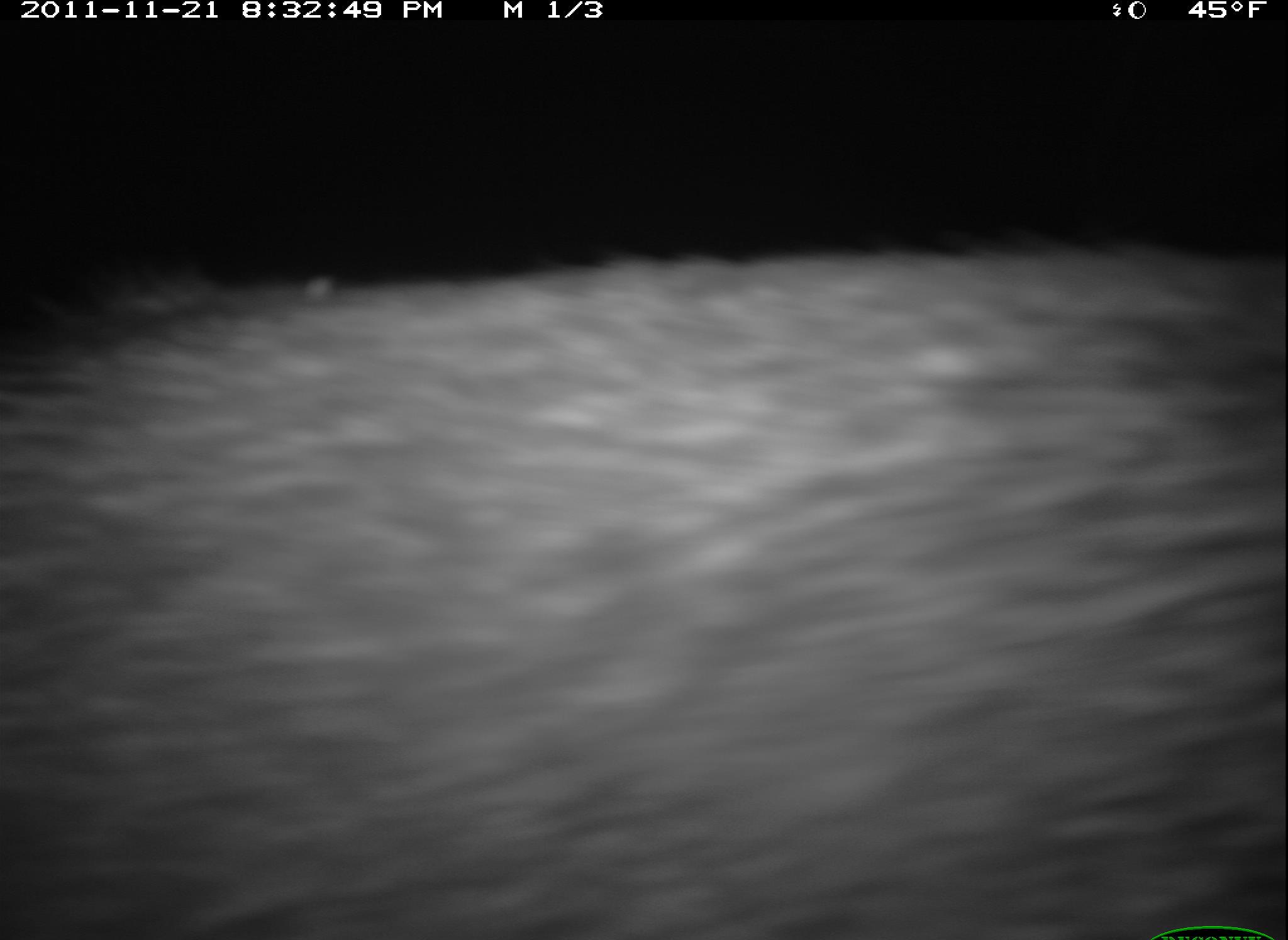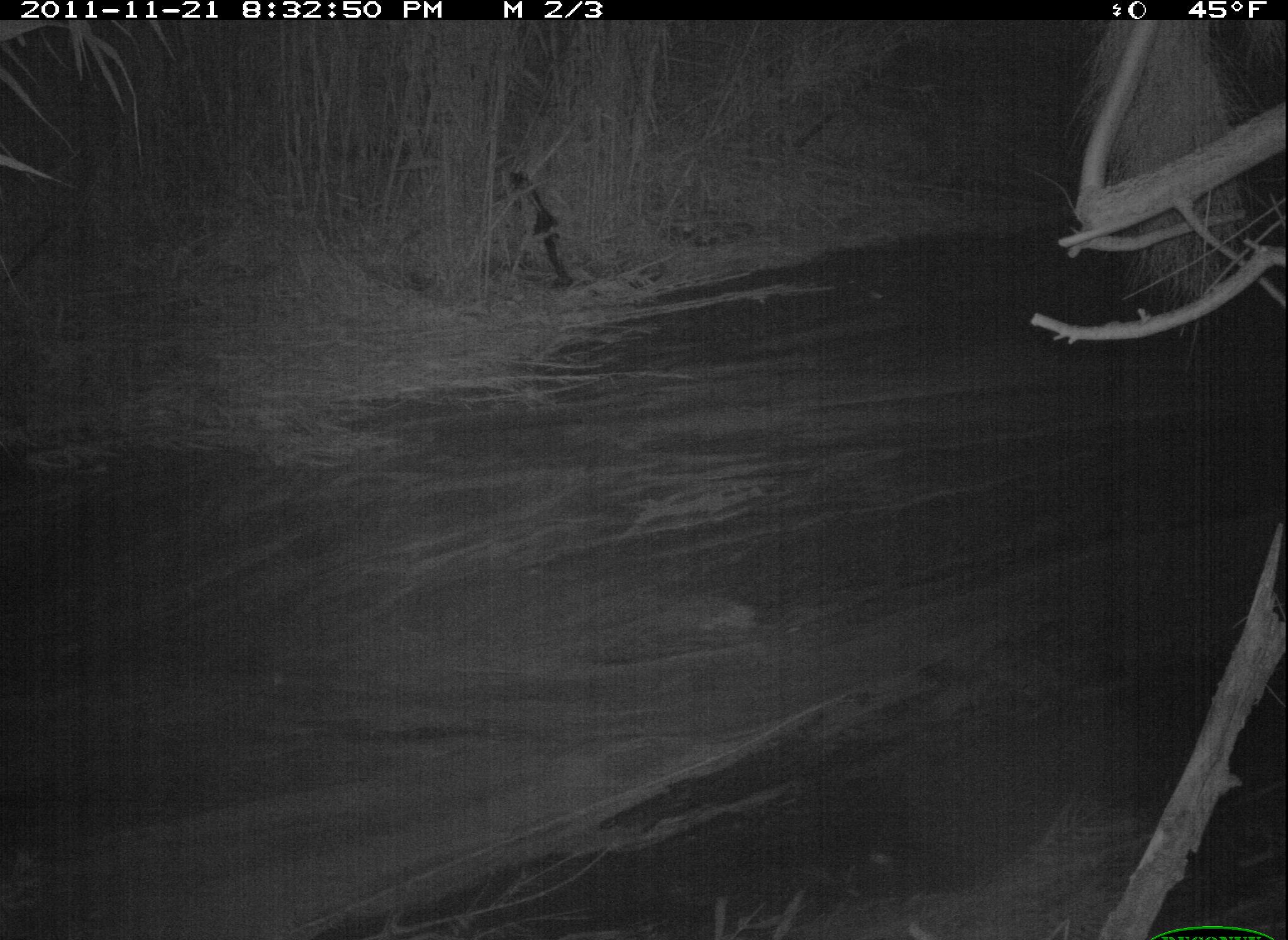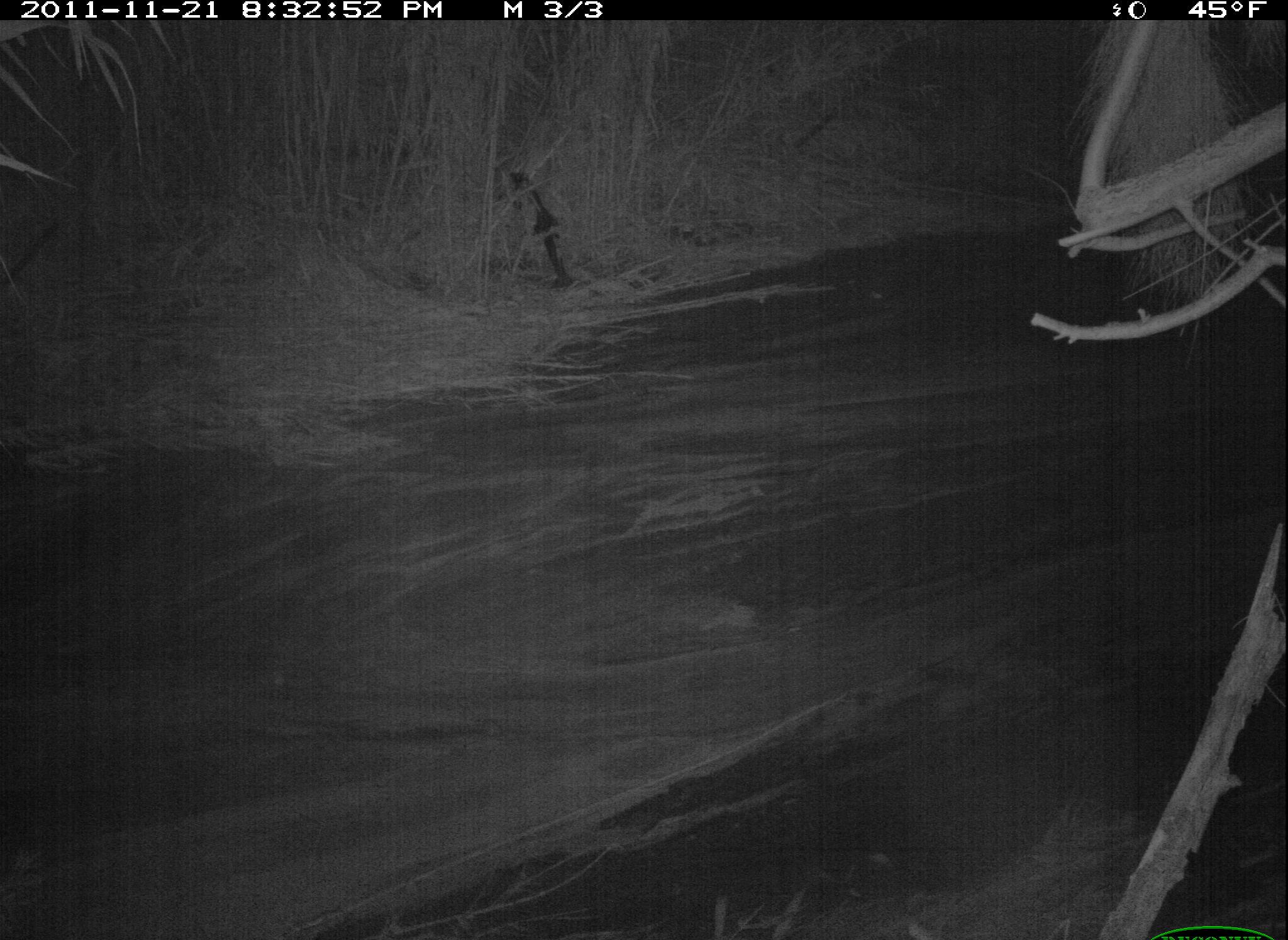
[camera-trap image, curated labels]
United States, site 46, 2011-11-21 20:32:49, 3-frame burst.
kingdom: Animalia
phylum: Chordata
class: Mammalia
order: Carnivora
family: Procyonidae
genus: Procyon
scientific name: Procyon lotor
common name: raccoon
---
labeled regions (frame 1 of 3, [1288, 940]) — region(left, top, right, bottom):
raccoon: region(6, 238, 1283, 937)